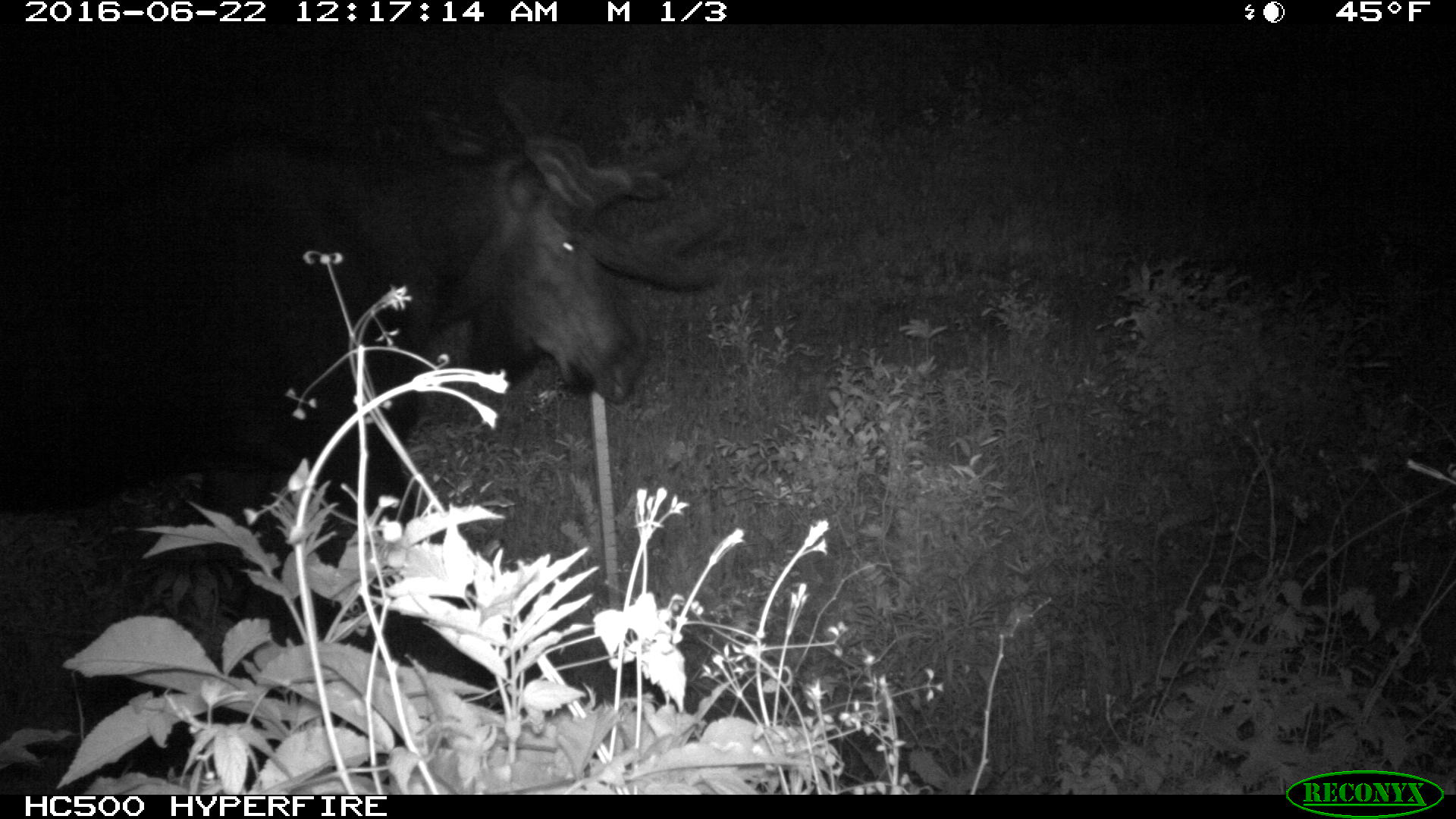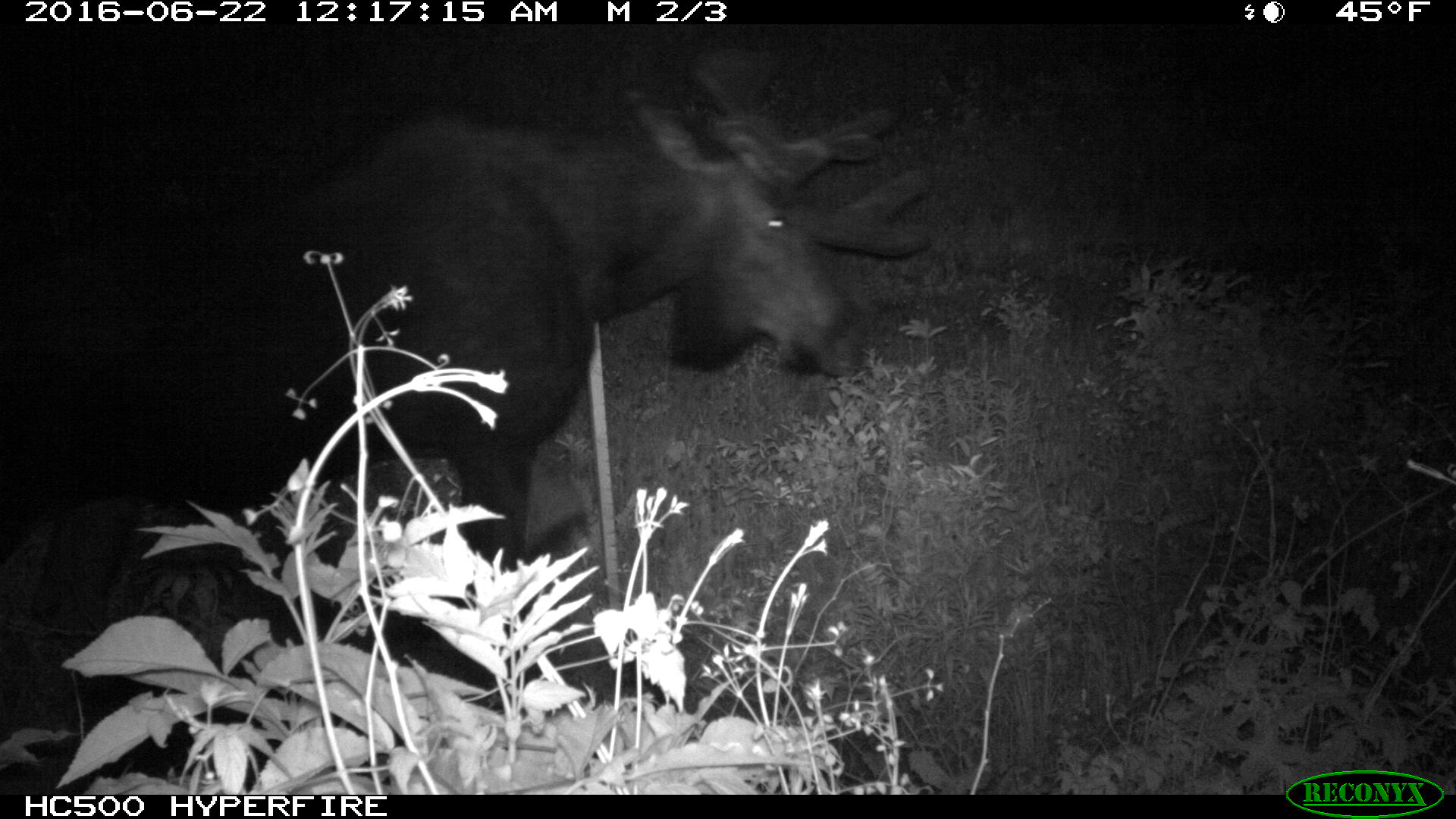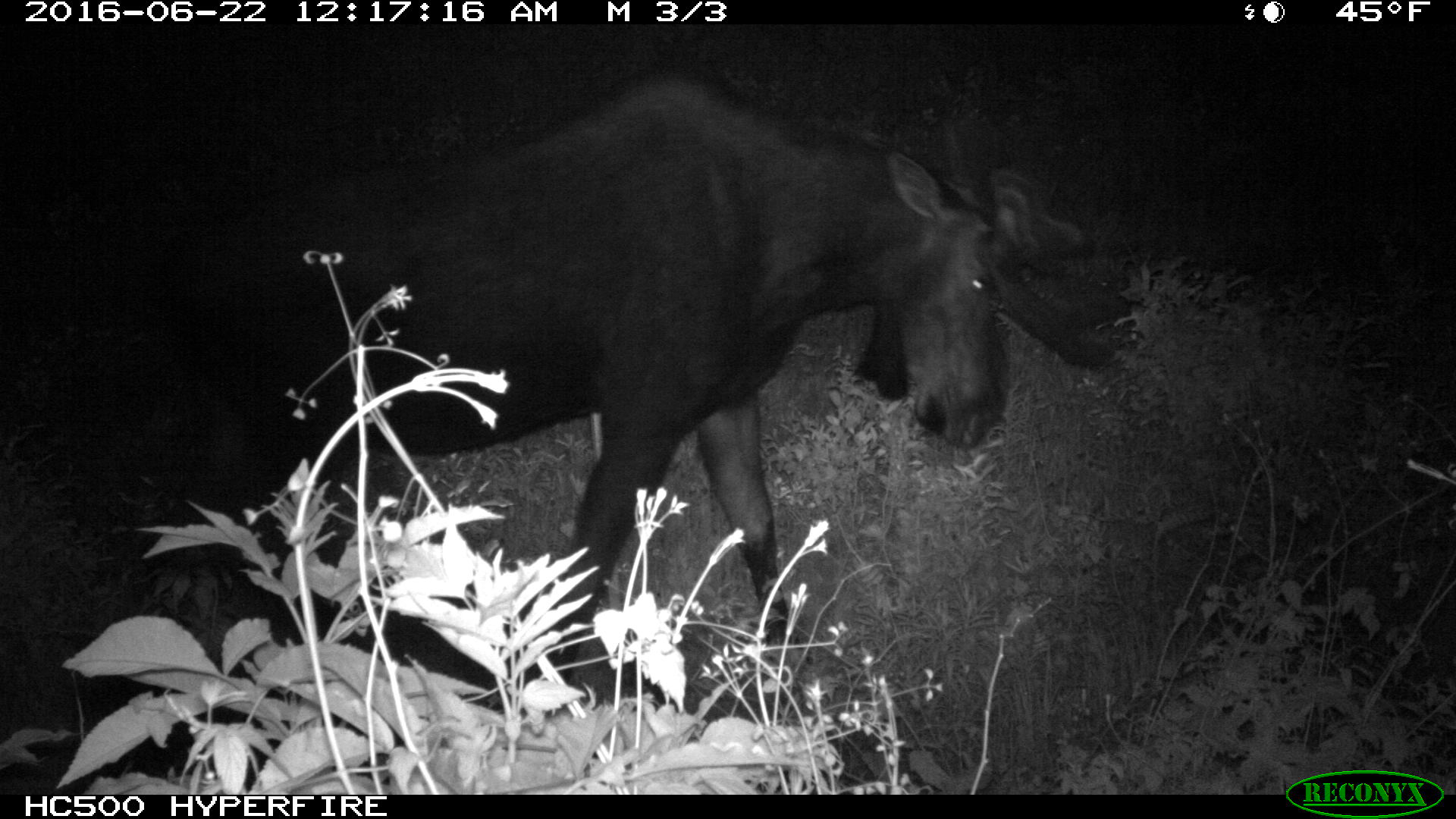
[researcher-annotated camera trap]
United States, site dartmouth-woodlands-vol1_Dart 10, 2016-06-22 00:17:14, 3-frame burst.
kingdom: Animalia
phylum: Chordata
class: Mammalia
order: Artiodactyla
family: Cervidae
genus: Alces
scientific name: Alces alces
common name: moose